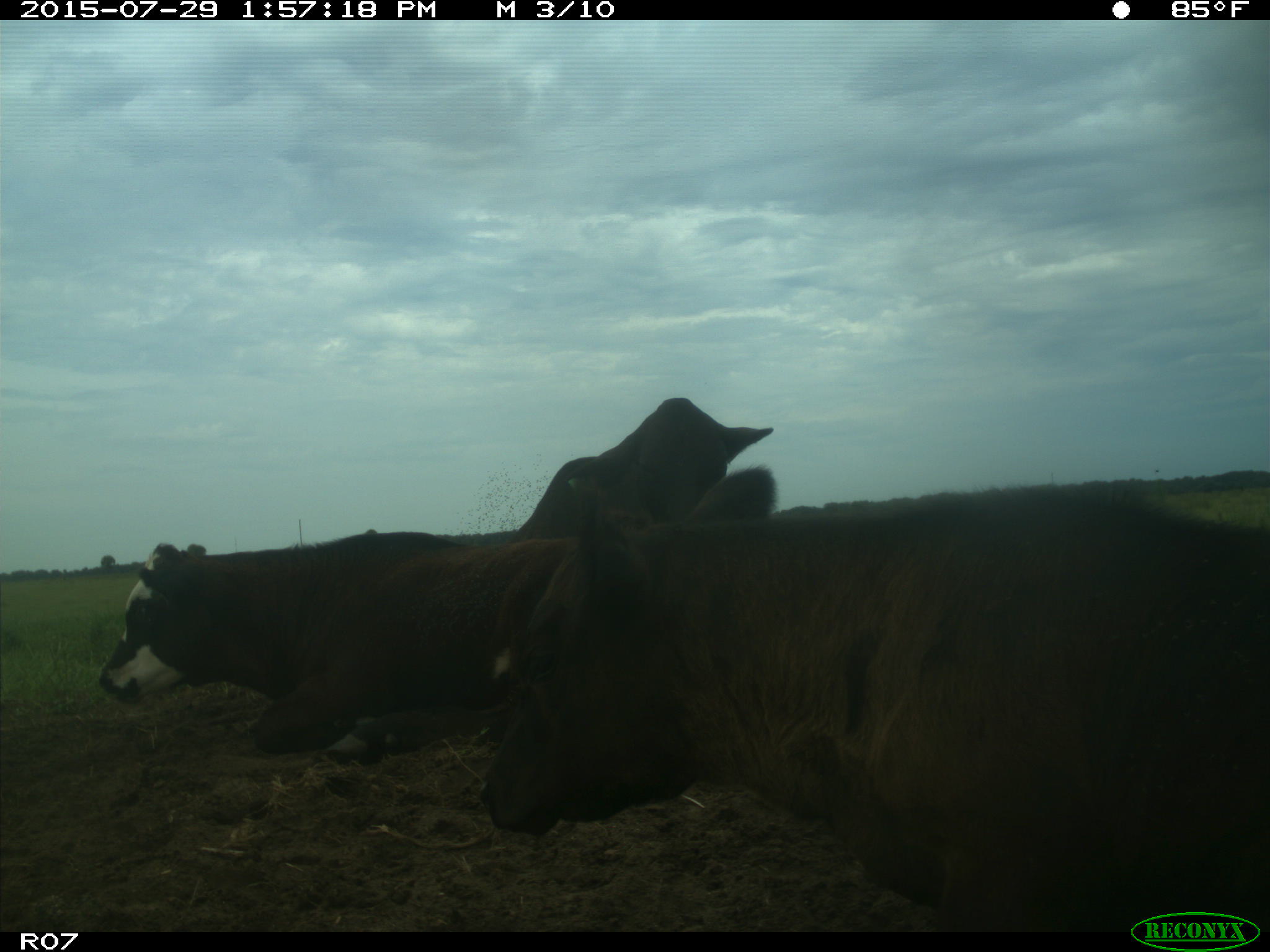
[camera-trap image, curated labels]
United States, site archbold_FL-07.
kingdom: Animalia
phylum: Chordata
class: Mammalia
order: Artiodactyla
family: Bovidae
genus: Bos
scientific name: Bos taurus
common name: domestic cow